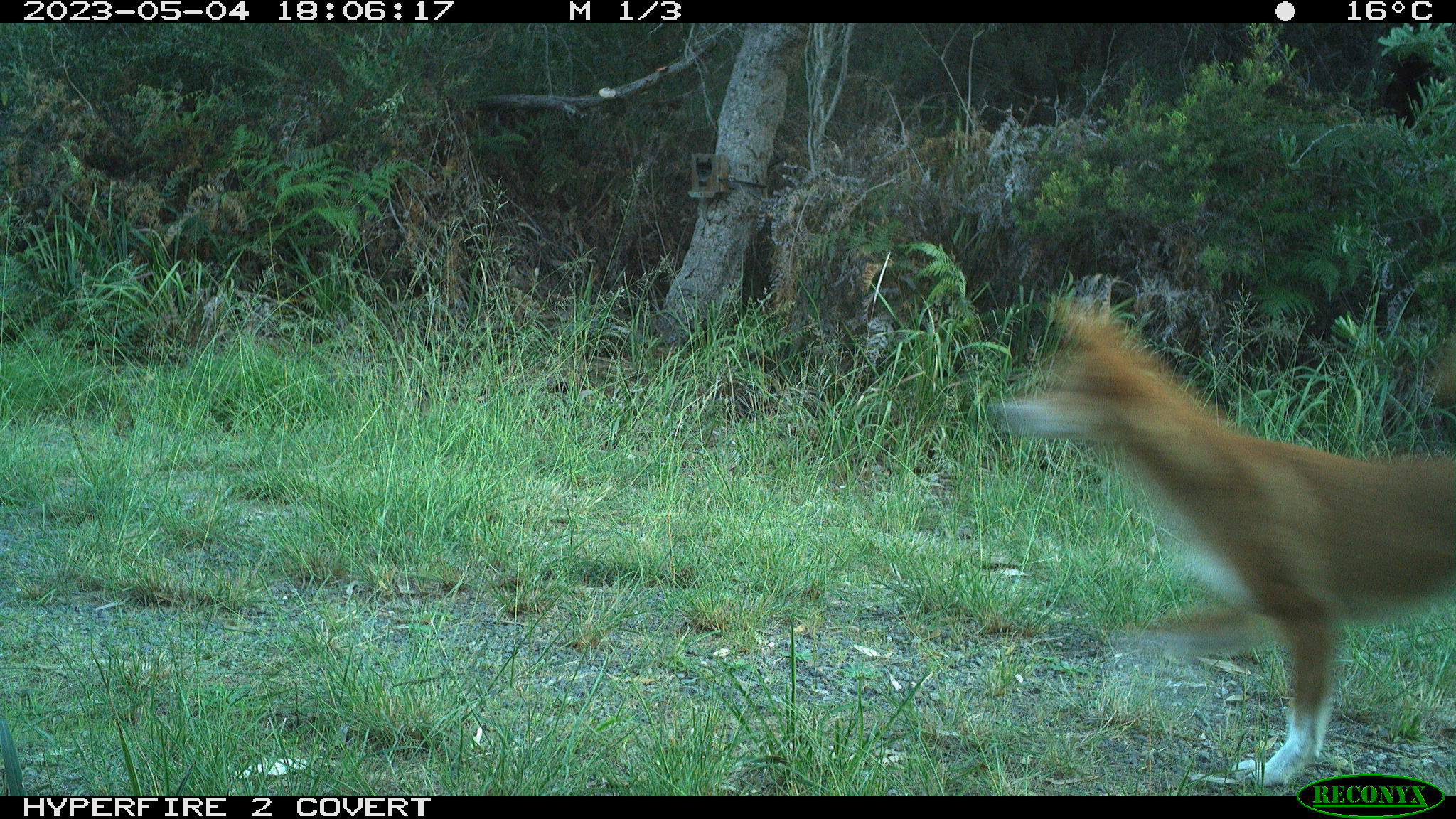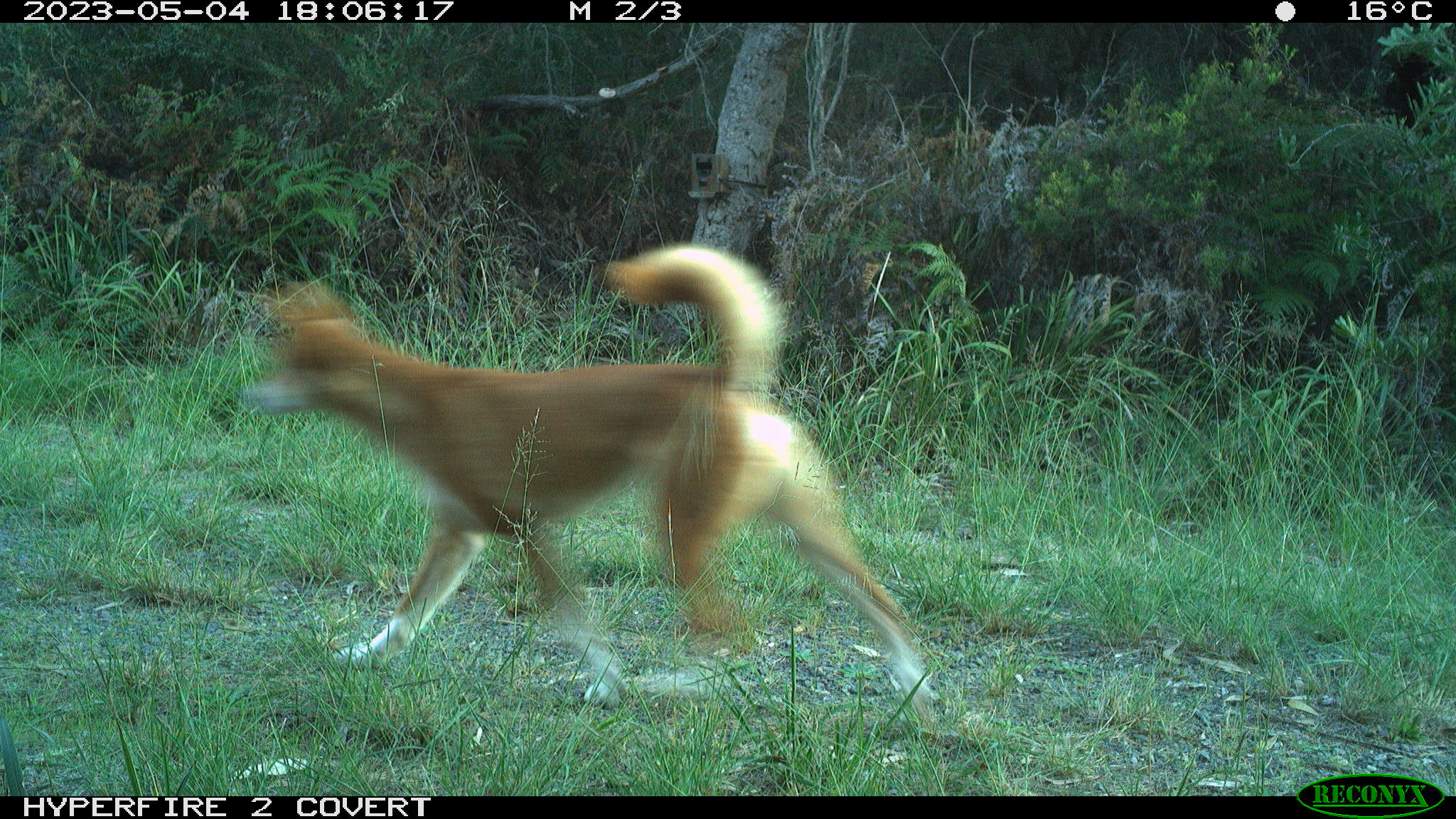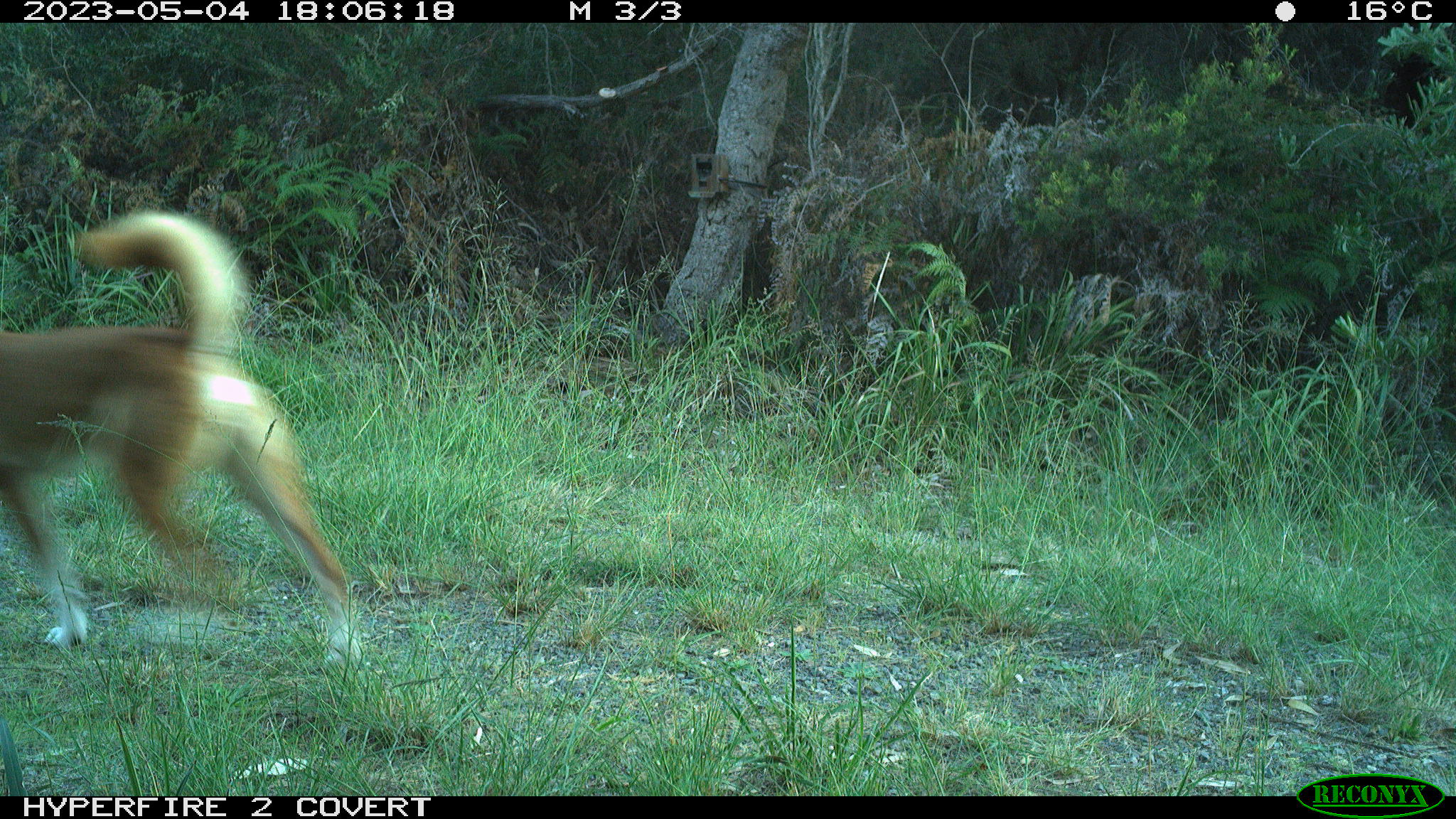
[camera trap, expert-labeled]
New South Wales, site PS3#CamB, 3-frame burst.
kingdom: Animalia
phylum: Chordata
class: Mammalia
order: Carnivora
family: Canidae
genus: Canis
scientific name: Canis familiaris dingo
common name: dingo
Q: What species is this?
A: Dingo (Canis familiaris dingo).